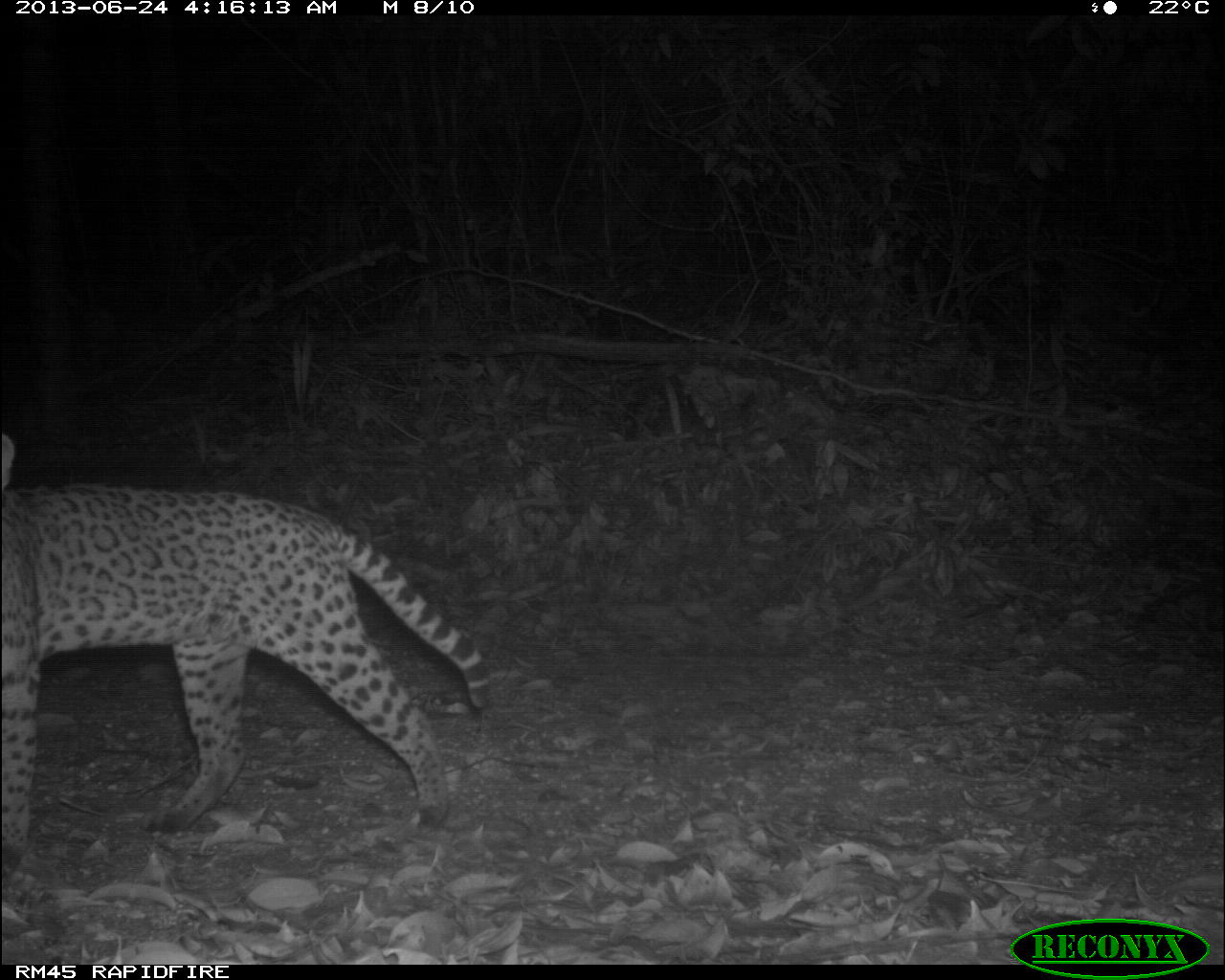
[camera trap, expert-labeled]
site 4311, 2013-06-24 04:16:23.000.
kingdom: Animalia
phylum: Chordata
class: Mammalia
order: Carnivora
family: Felidae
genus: Leopardus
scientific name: Leopardus pardalis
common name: ocelot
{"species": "Leopardus pardalis (ocelot)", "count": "1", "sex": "female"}